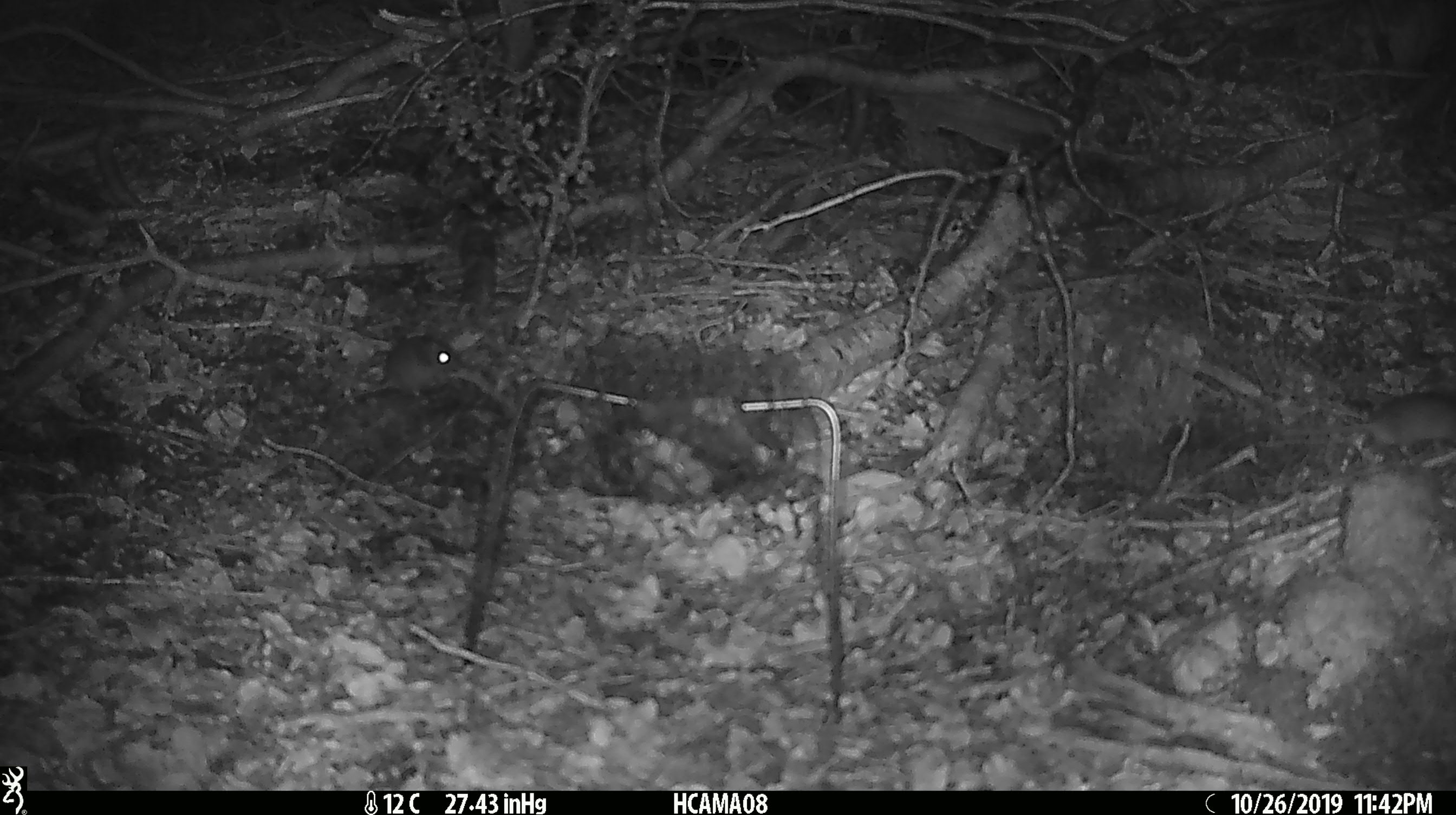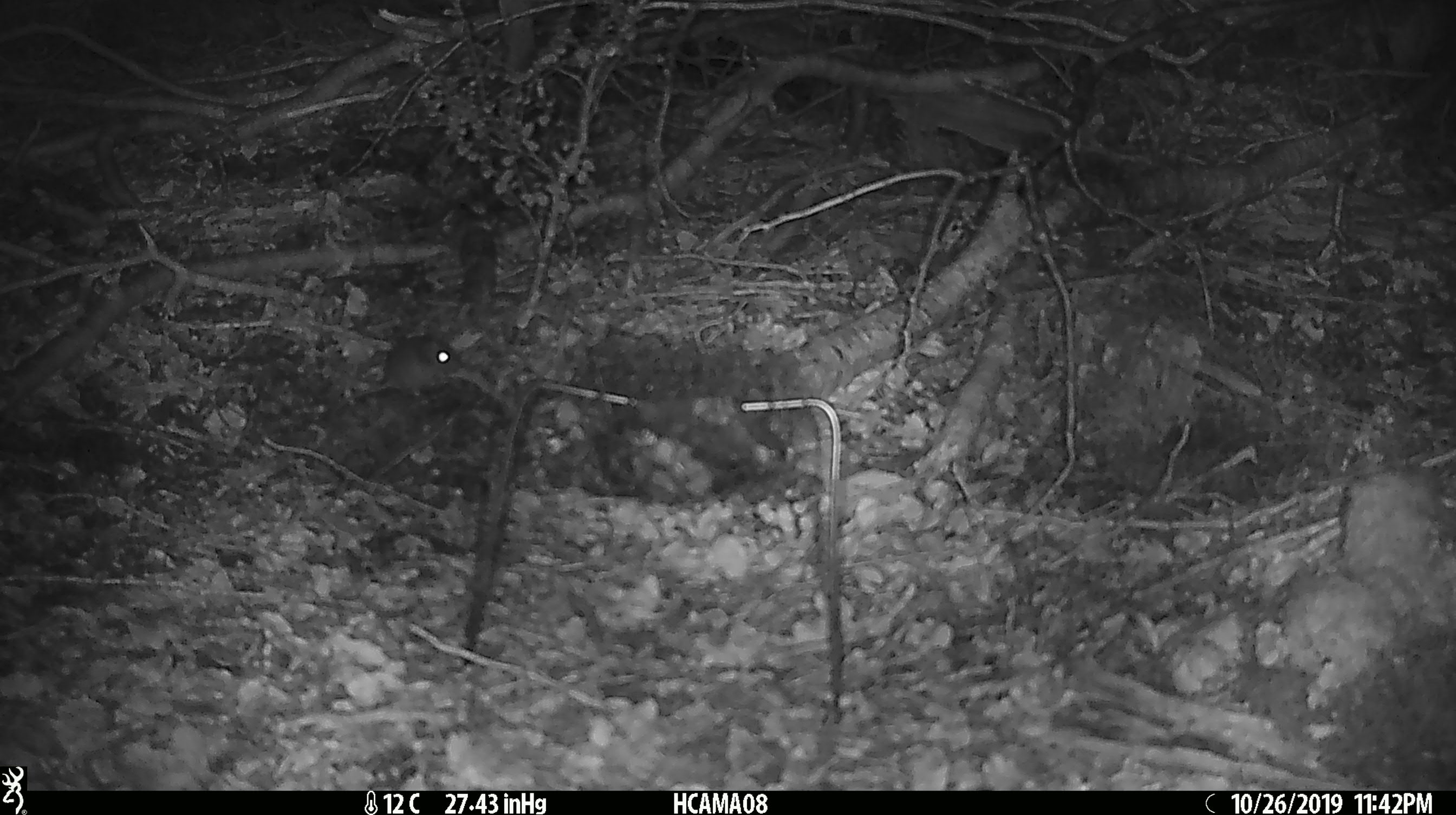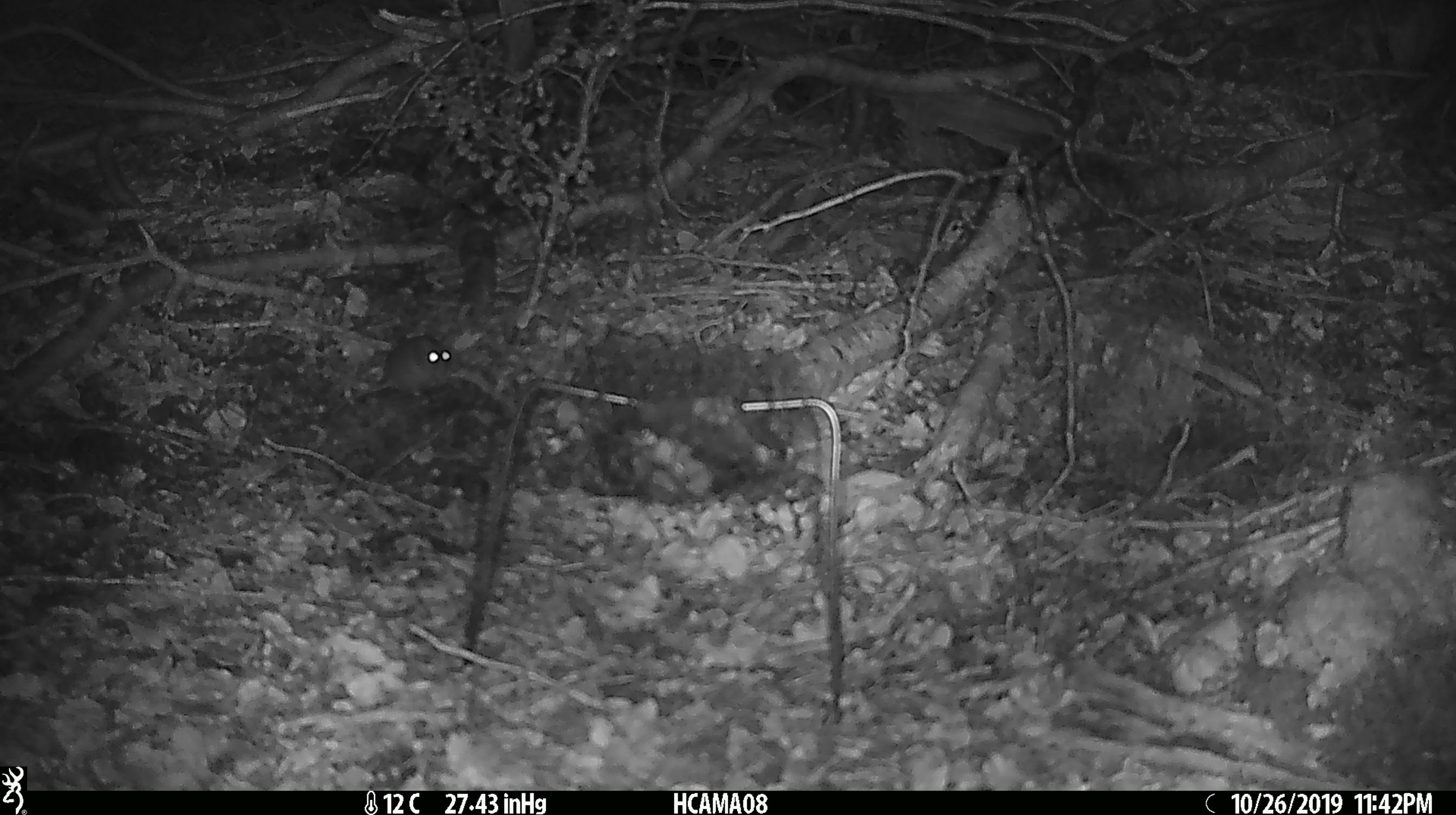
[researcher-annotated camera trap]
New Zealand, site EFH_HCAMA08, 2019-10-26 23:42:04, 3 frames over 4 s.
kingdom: Animalia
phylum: Chordata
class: Mammalia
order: Rodentia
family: Muridae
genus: Mus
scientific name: Mus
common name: mouse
Mouse (Mus).